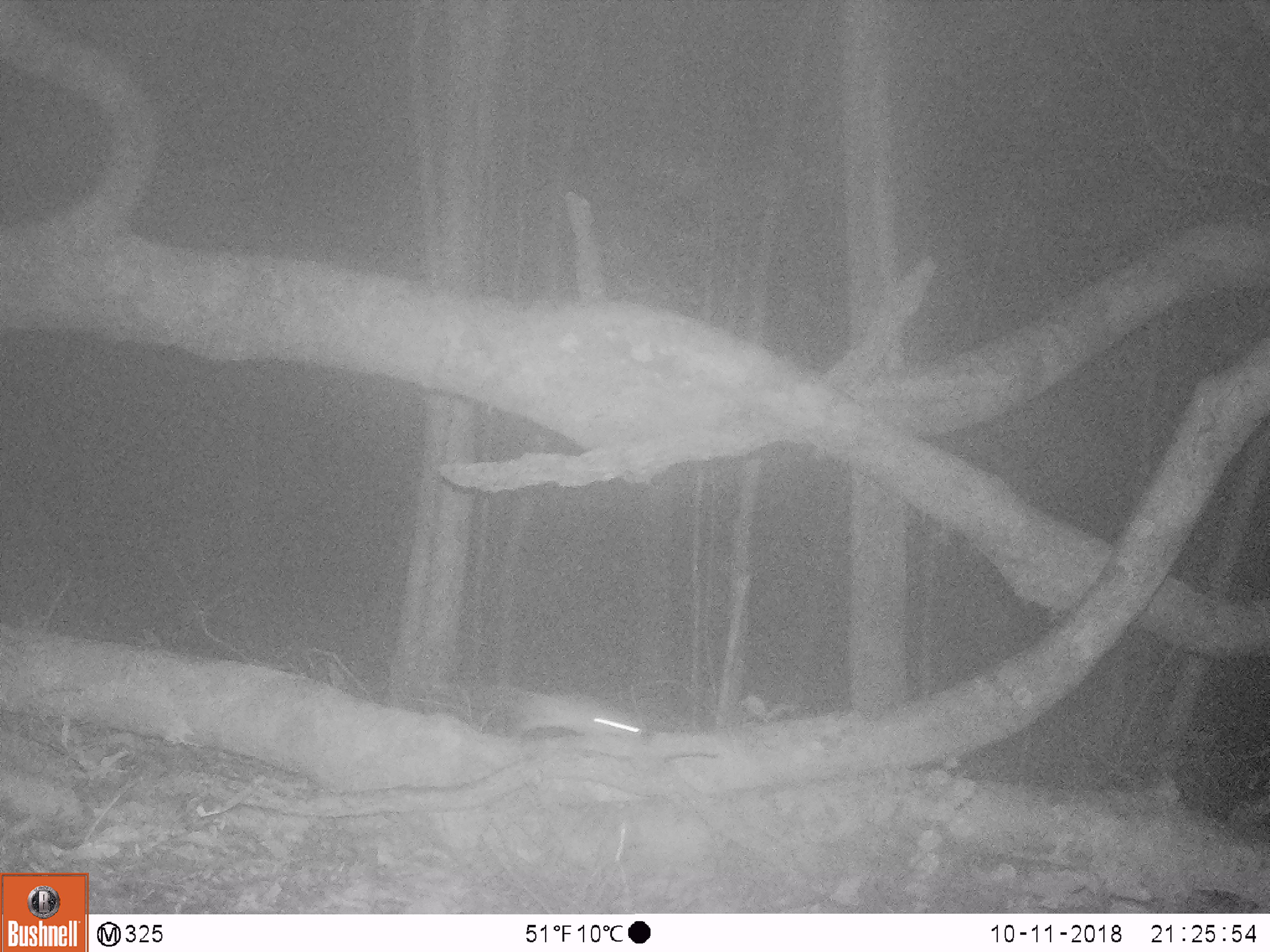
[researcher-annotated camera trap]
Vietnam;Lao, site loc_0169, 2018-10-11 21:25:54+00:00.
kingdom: Animalia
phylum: Chordata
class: Mammalia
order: Rodentia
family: Muridae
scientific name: Muridae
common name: old-world mice and rats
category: unidentified murid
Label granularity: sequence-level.